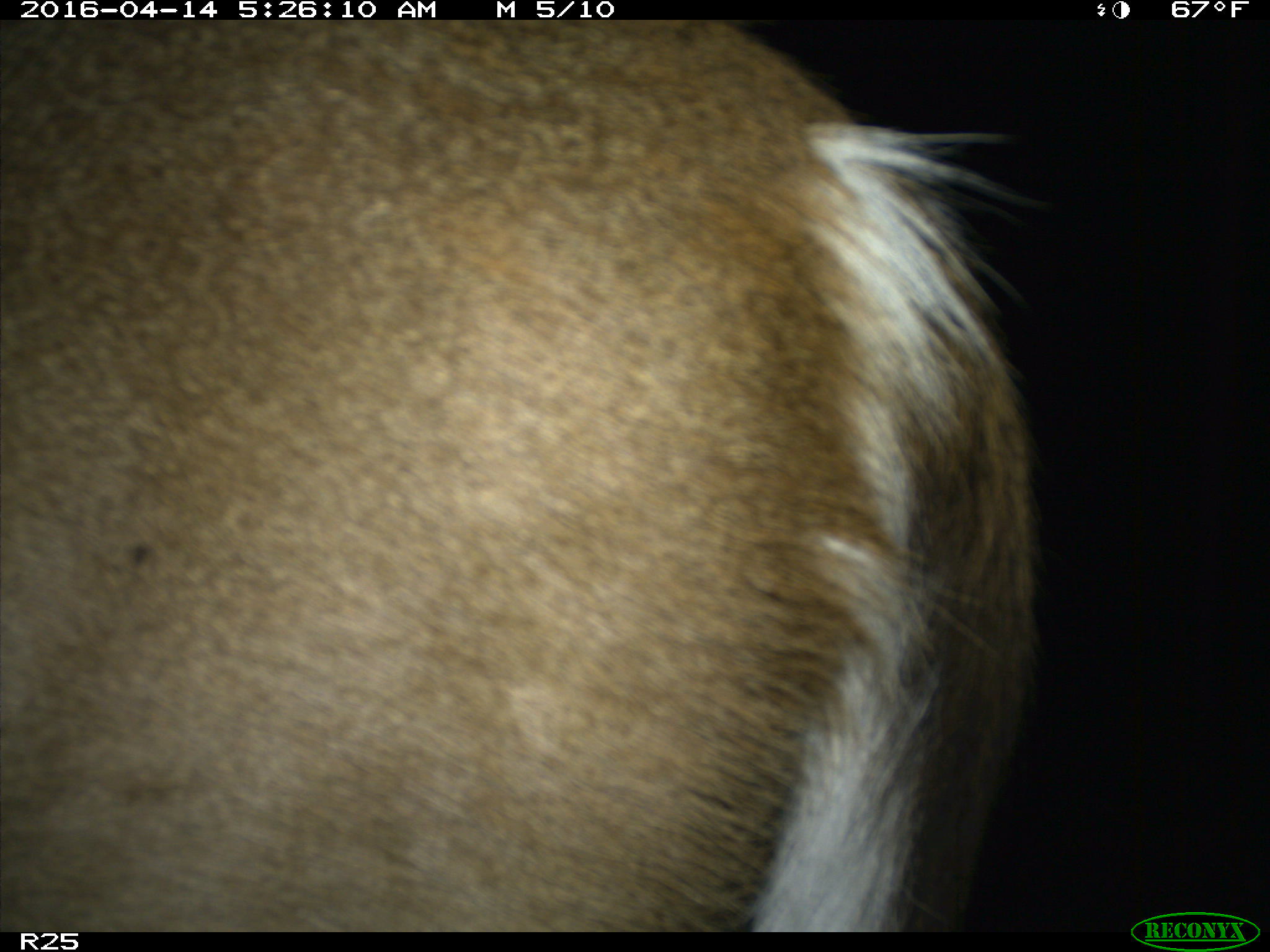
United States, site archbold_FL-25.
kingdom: Animalia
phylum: Chordata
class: Mammalia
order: Artiodactyla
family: Cervidae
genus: Odocoileus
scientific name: Odocoileus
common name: deer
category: unidentified deer